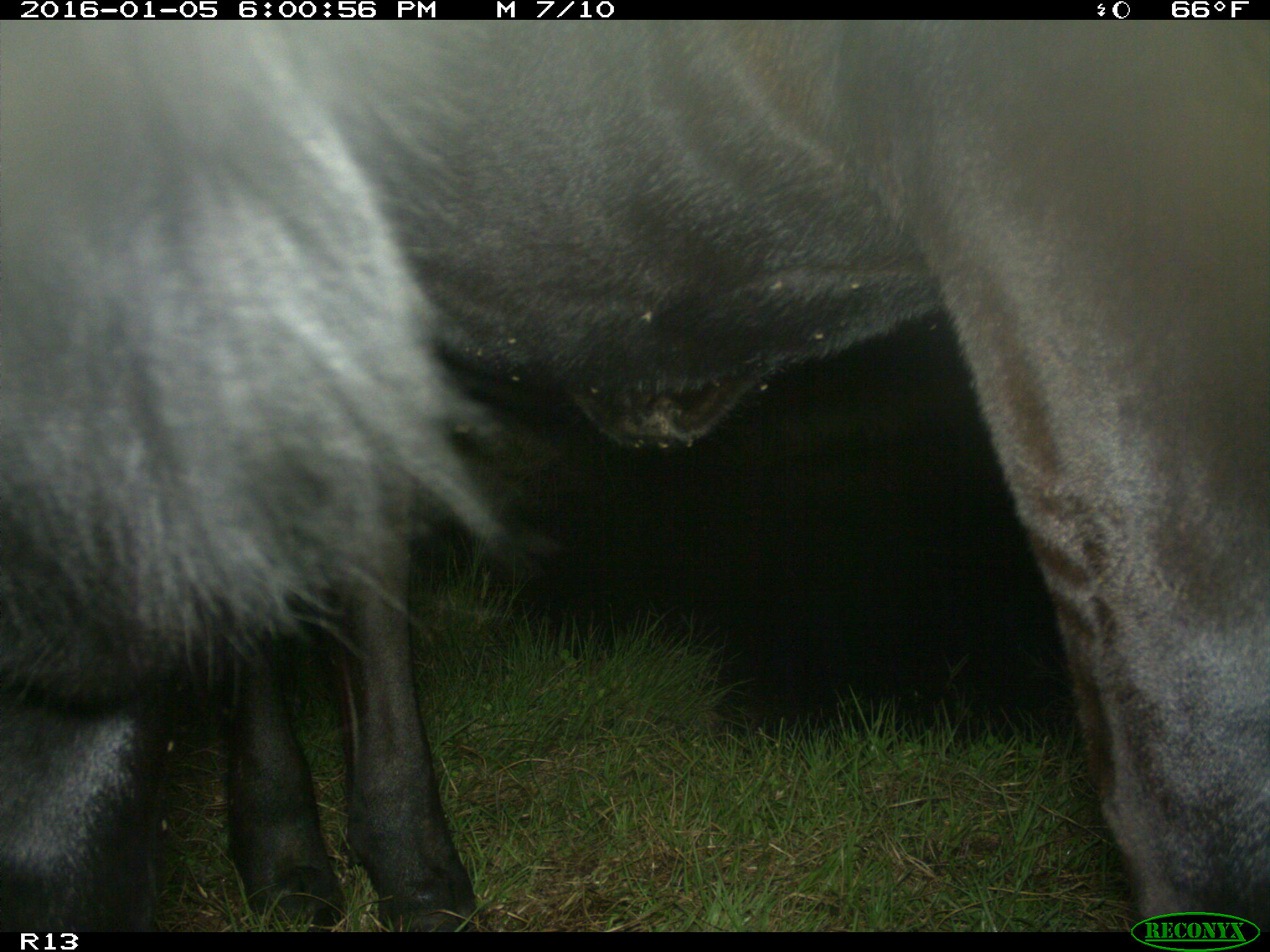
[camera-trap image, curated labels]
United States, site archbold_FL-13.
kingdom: Animalia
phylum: Chordata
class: Mammalia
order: Artiodactyla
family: Bovidae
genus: Bos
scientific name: Bos taurus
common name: domestic cow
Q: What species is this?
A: Bos taurus (domestic cow).